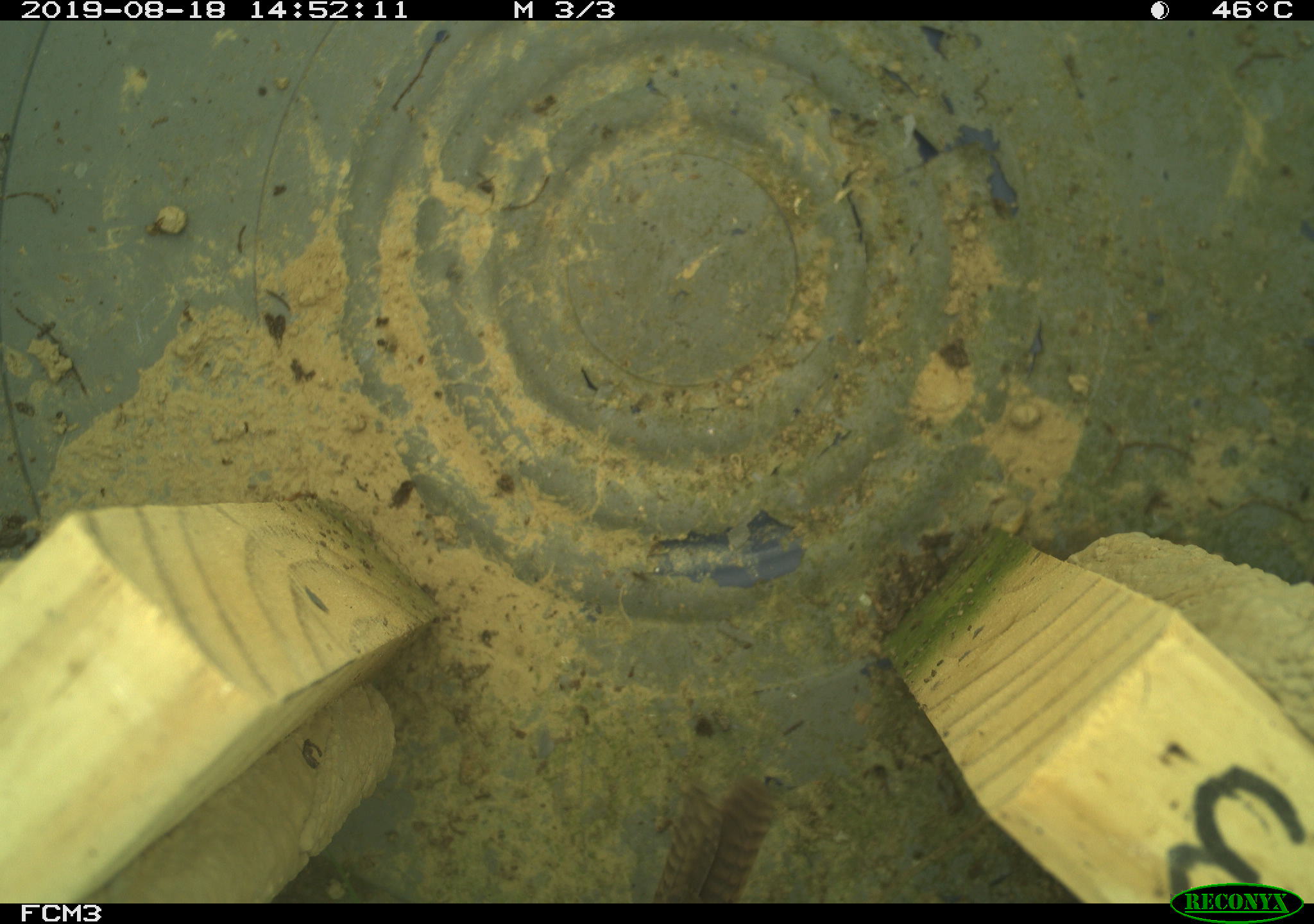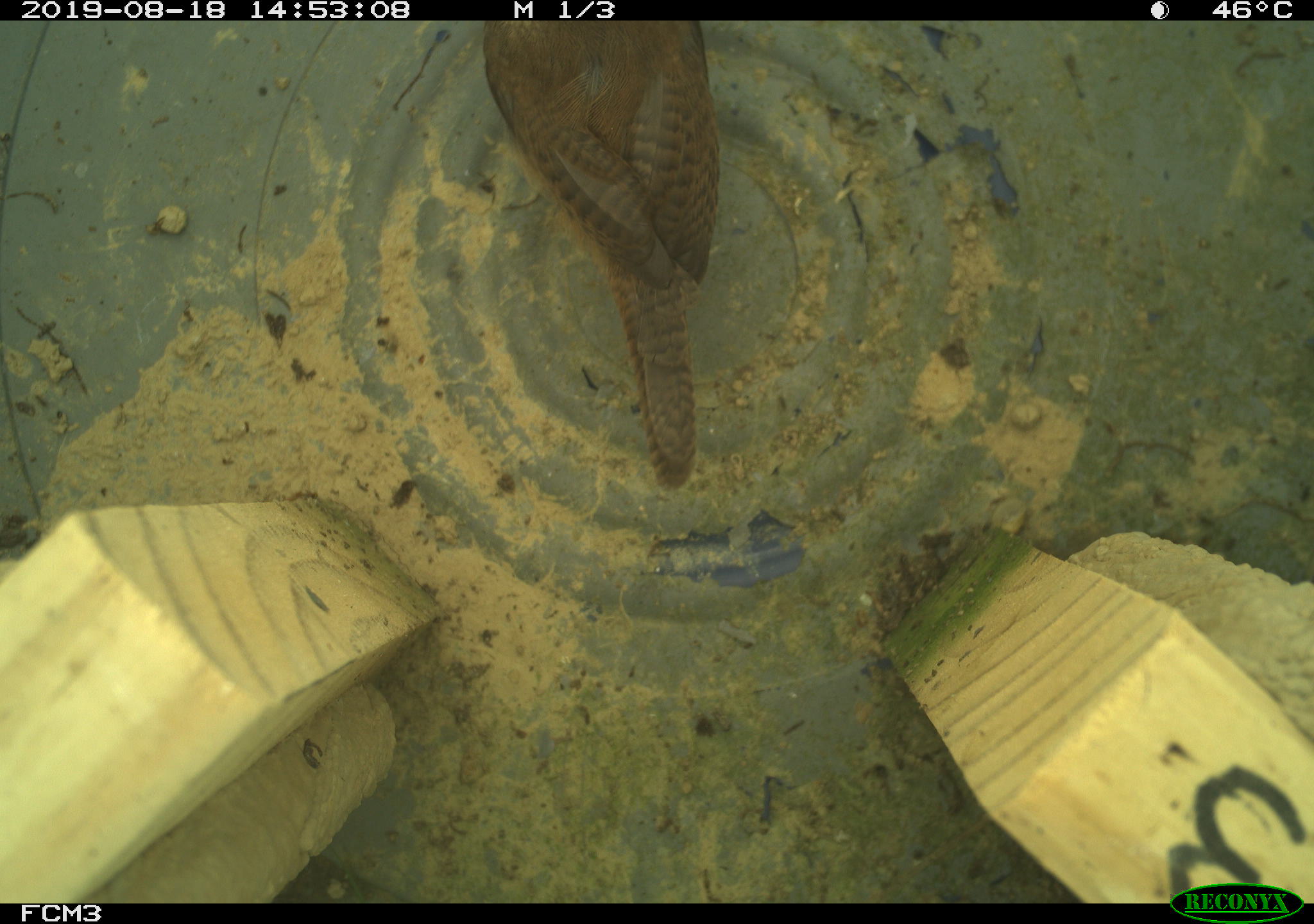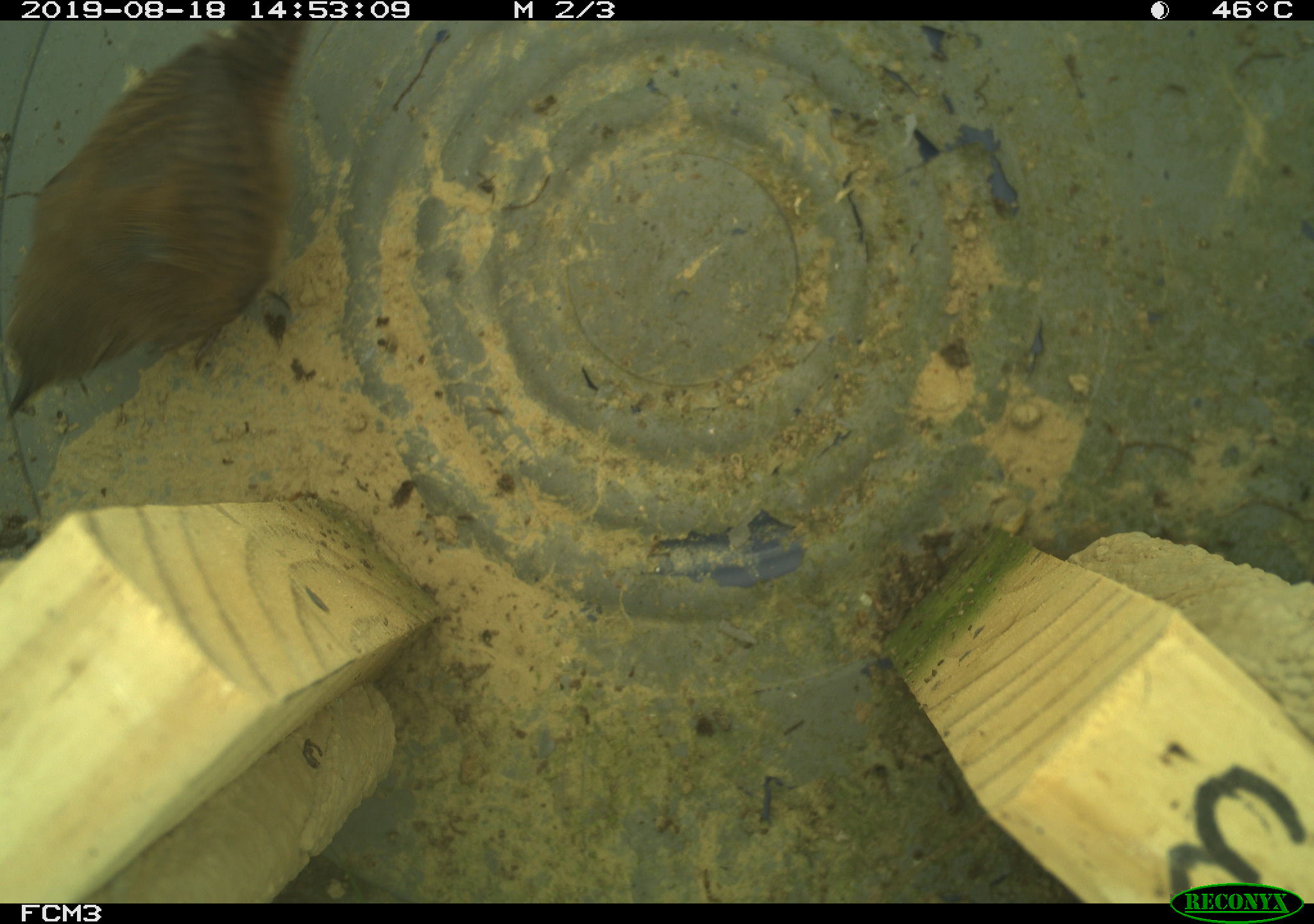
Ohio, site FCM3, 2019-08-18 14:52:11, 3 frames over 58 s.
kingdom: Animalia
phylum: Chordata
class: Aves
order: Passeriformes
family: Troglodytidae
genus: Troglodytes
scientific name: Troglodytes aedon aedon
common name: northern house wren